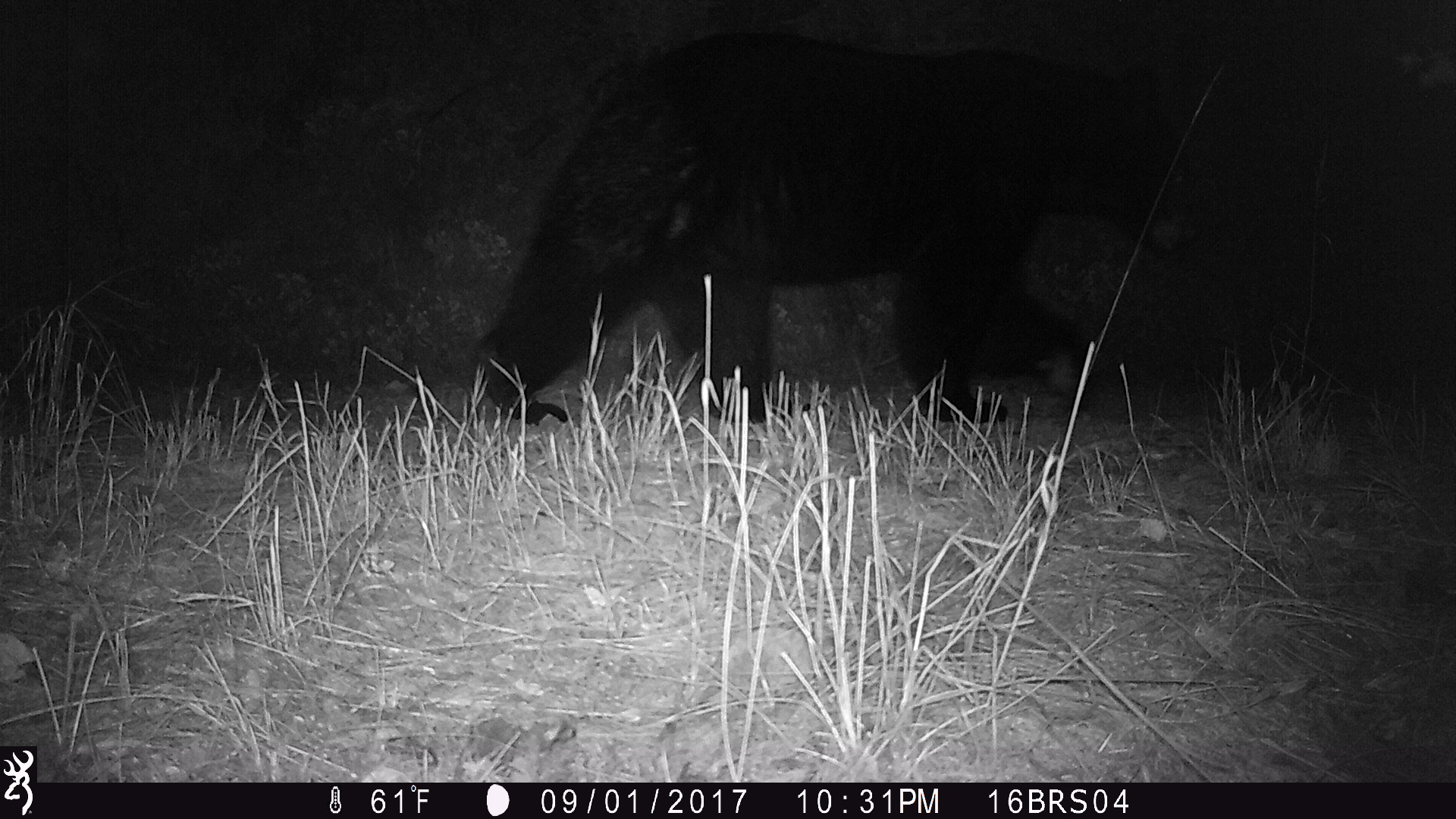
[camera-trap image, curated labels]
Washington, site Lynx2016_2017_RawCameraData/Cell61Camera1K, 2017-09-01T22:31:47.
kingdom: Animalia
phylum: Chordata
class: Mammalia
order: Carnivora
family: Ursidae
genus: Ursus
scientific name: Ursus americanus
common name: american black bear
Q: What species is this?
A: Ursus americanus (american black bear).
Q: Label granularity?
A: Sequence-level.